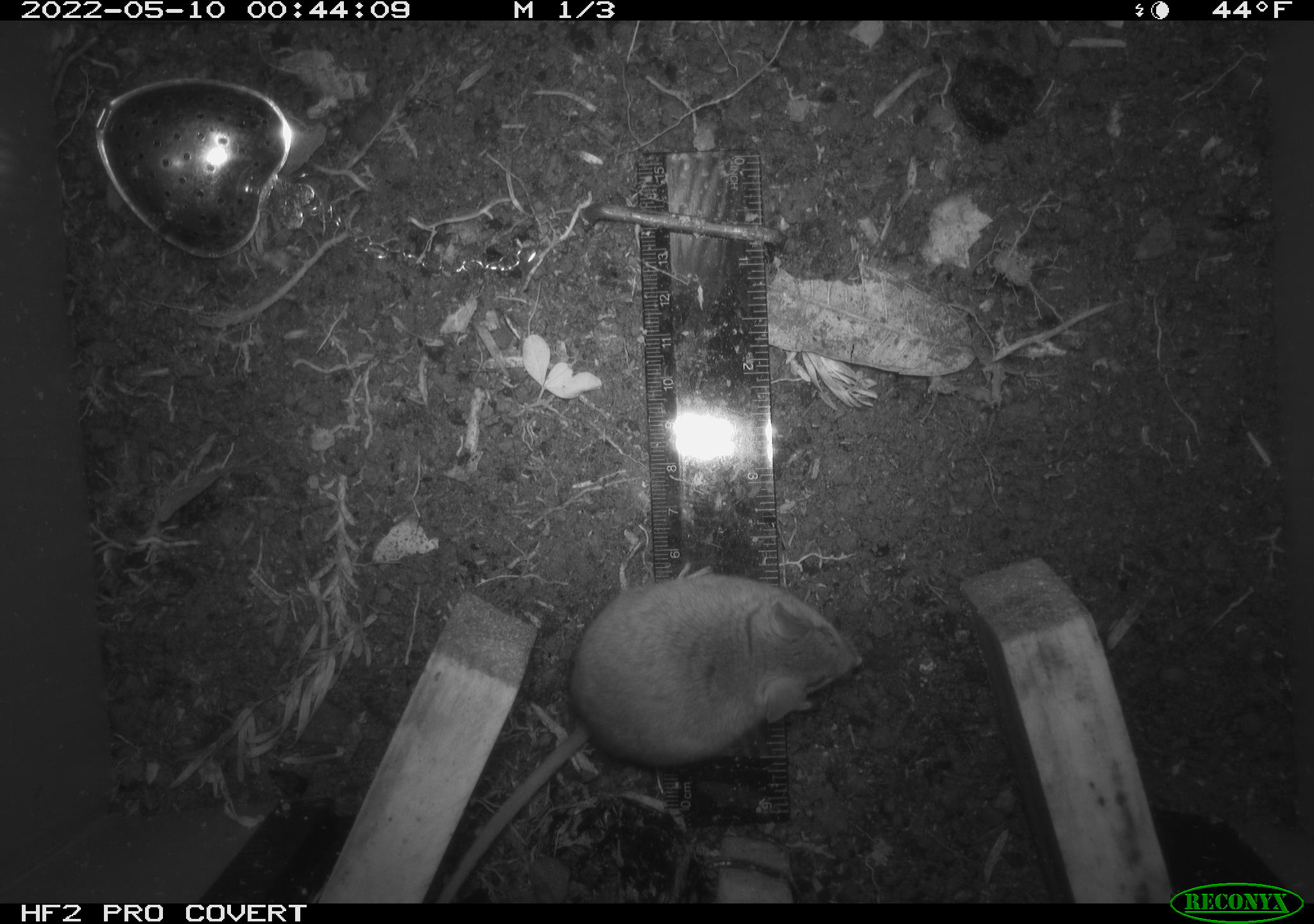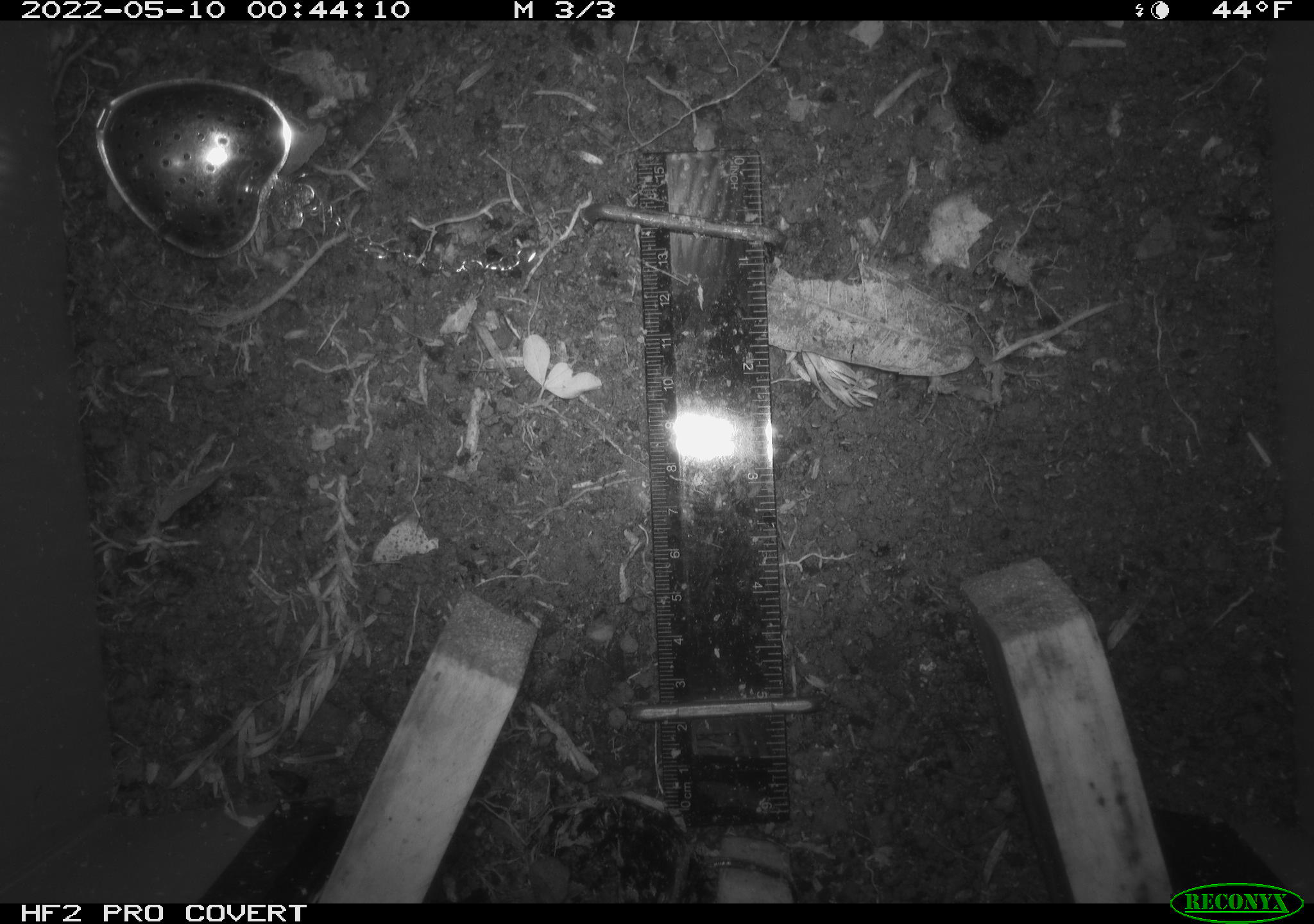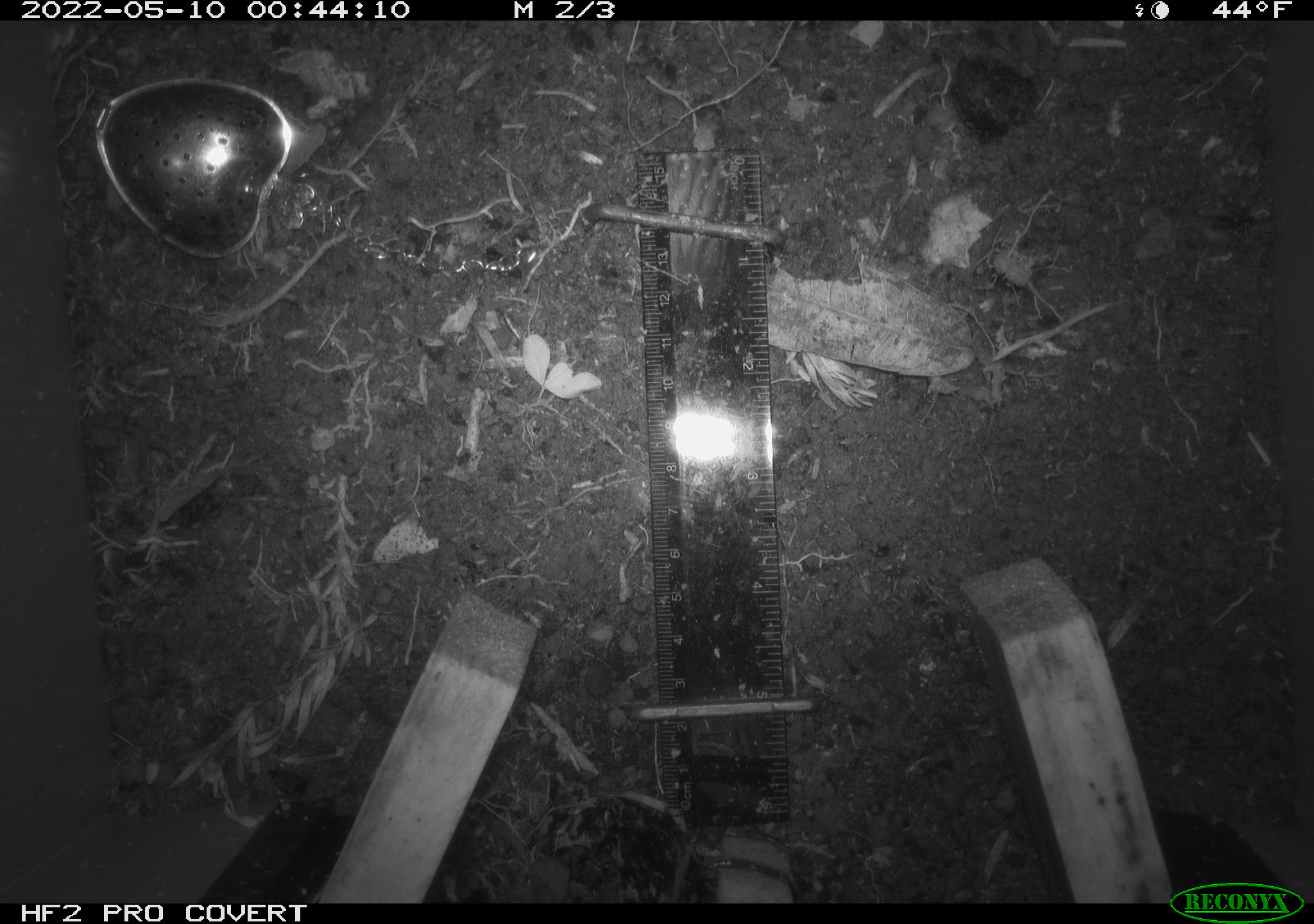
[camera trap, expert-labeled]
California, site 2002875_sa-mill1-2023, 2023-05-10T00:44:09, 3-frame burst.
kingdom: Animalia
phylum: Chordata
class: Mammalia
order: Rodentia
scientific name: Rodentia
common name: mouse species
Mouse species (Rodentia).